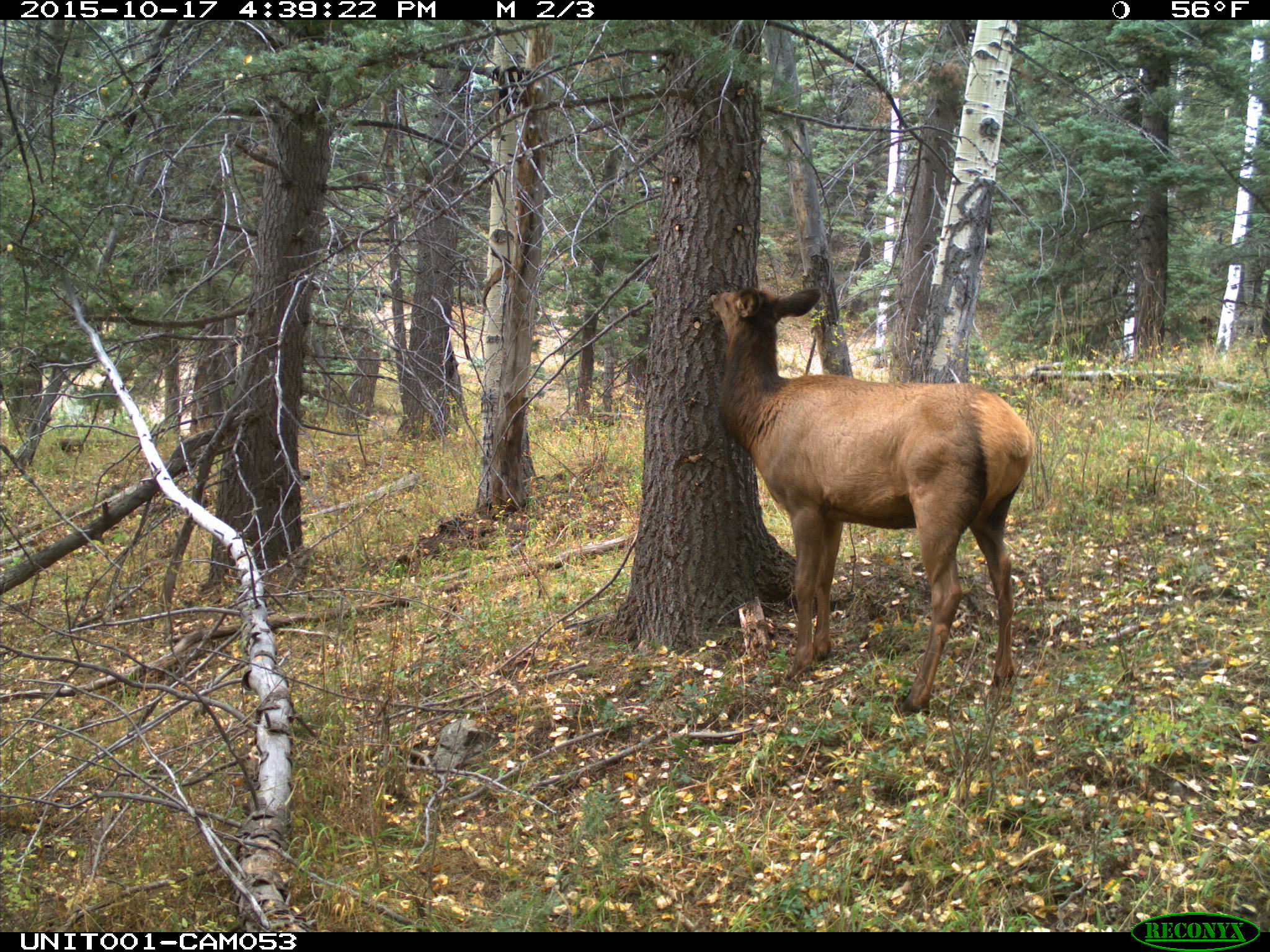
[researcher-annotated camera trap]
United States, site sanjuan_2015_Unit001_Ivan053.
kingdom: Animalia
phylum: Chordata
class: Mammalia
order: Artiodactyla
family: Cervidae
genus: Cervus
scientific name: Cervus elaphus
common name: red deer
Cervus elaphus (red deer).